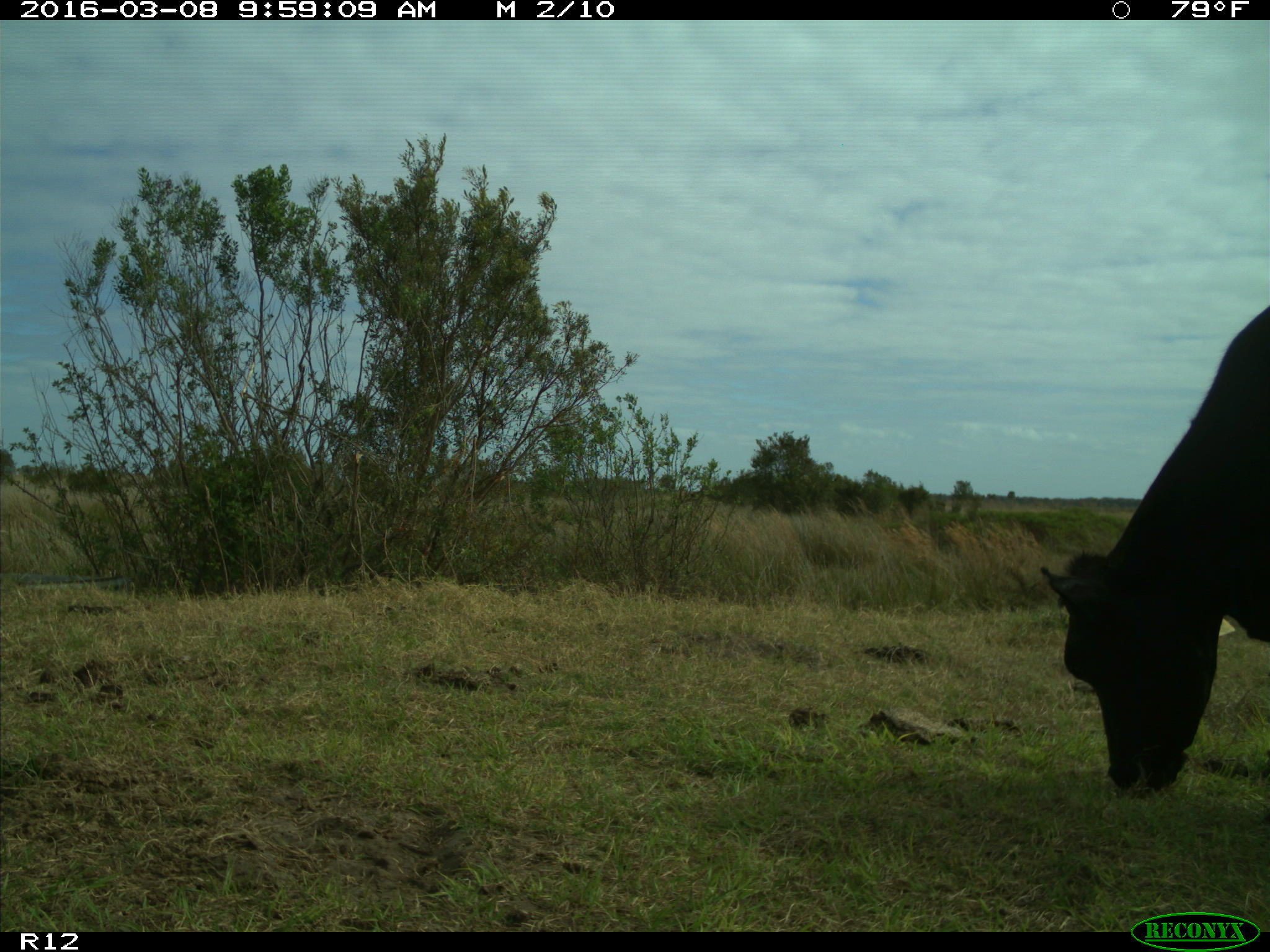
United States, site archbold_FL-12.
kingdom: Animalia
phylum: Chordata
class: Mammalia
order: Artiodactyla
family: Bovidae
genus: Bos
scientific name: Bos taurus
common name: domestic cow